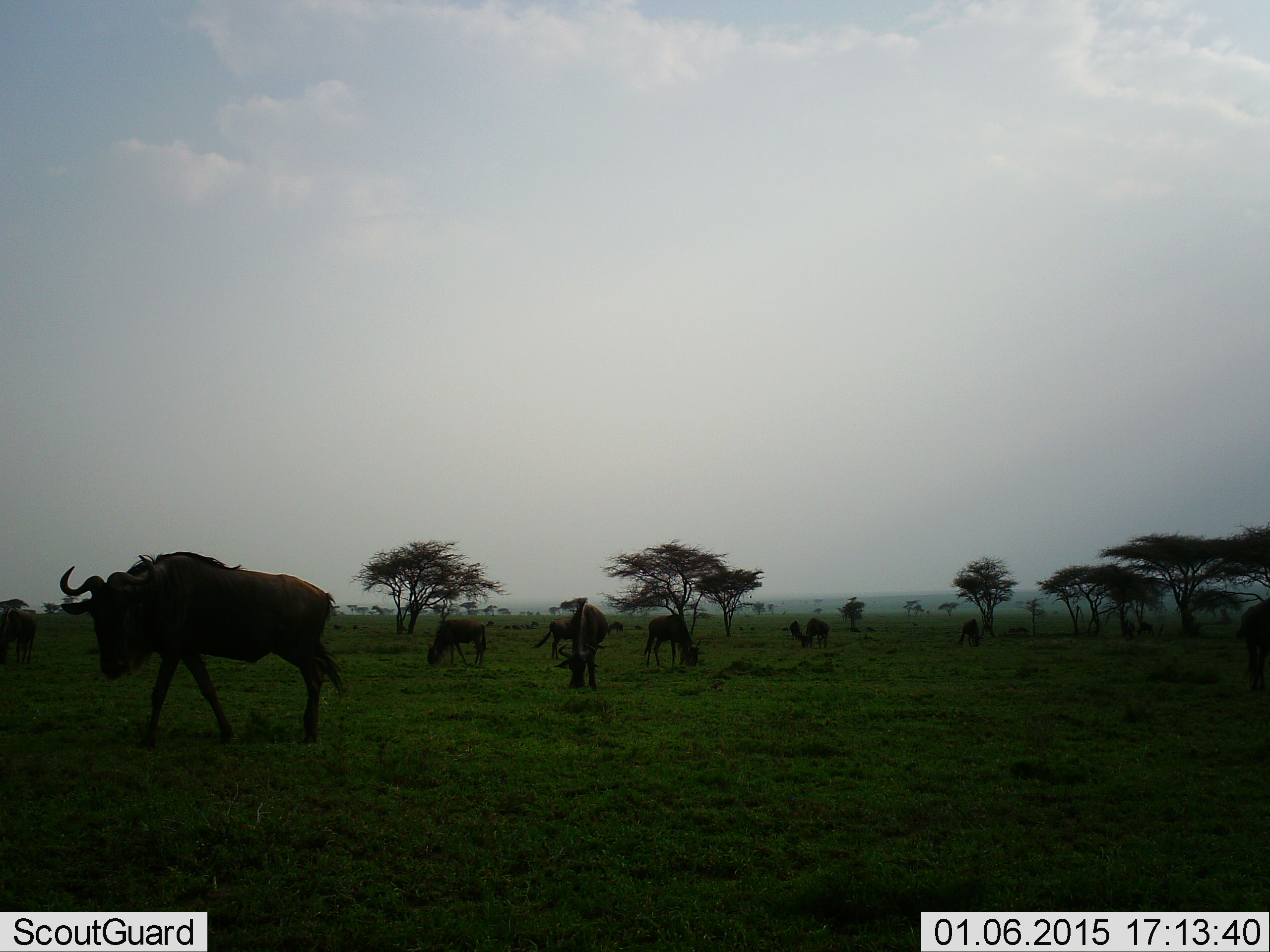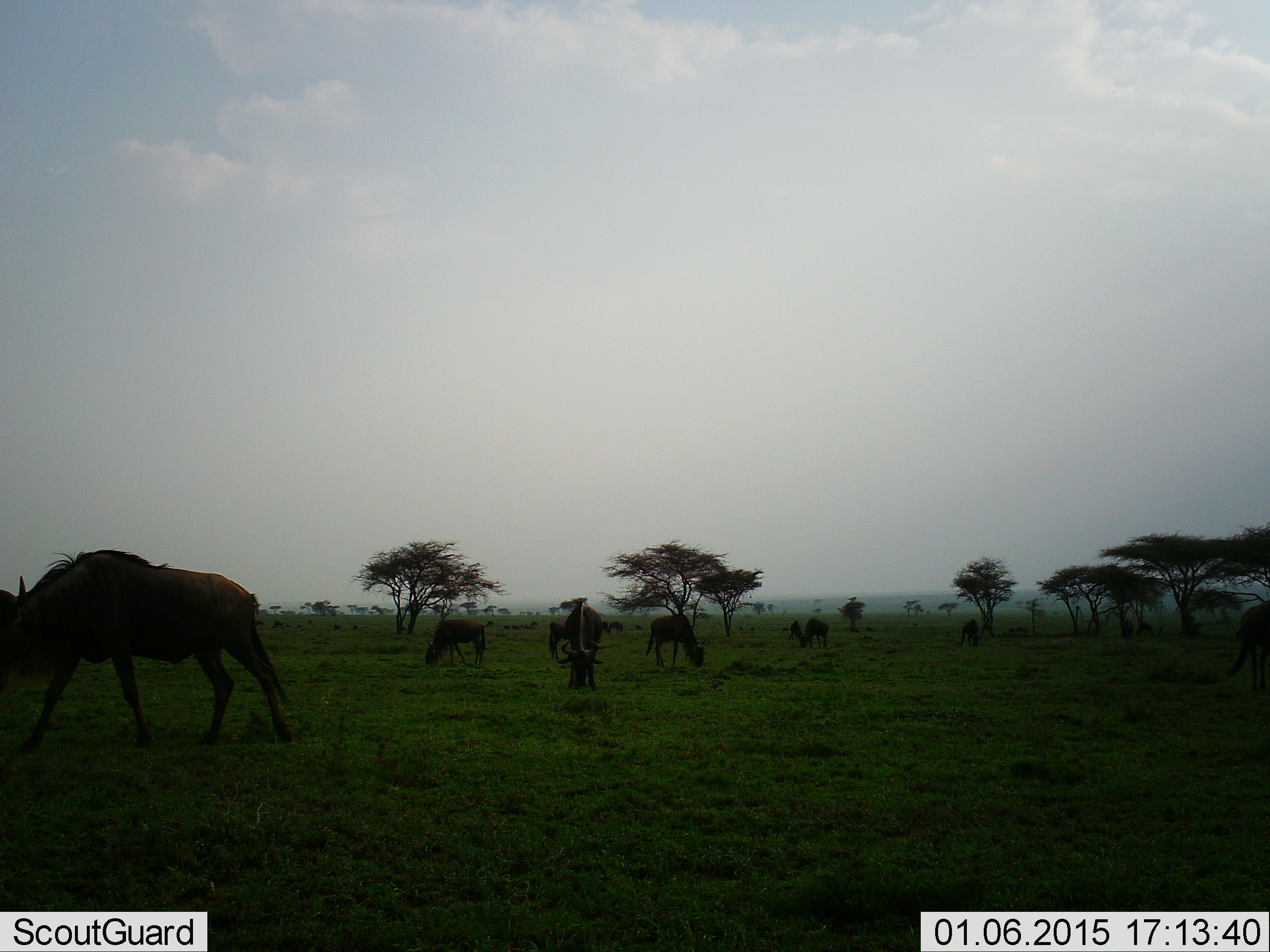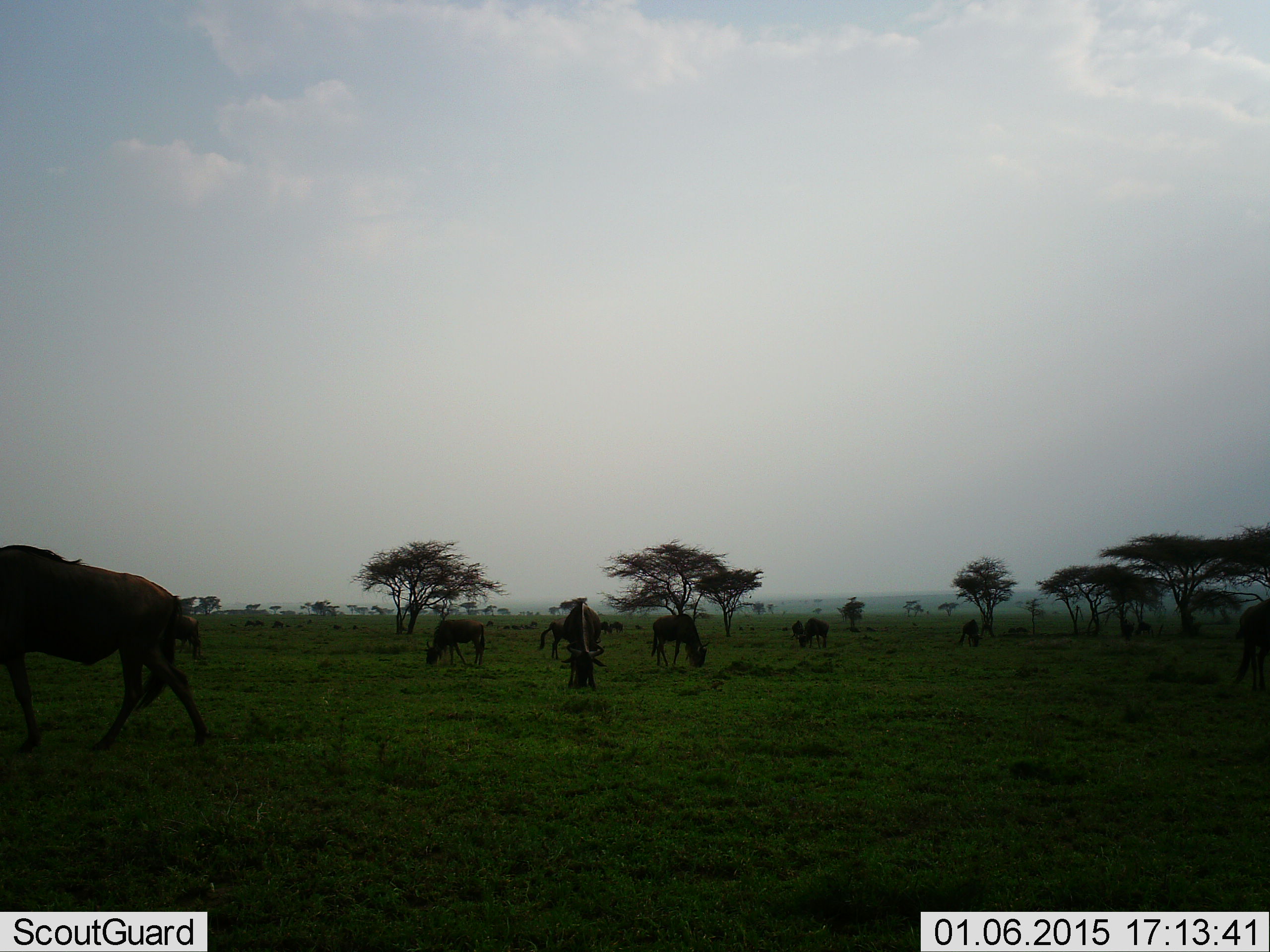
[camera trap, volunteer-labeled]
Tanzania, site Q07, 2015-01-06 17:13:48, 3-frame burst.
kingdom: Animalia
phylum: Chordata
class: Mammalia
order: Artiodactyla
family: Bovidae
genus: Connochaetes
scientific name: Connochaetes taurinus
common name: blue wildebeest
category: wildebeest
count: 9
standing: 60%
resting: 0%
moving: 50%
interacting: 0%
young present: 0%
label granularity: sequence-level